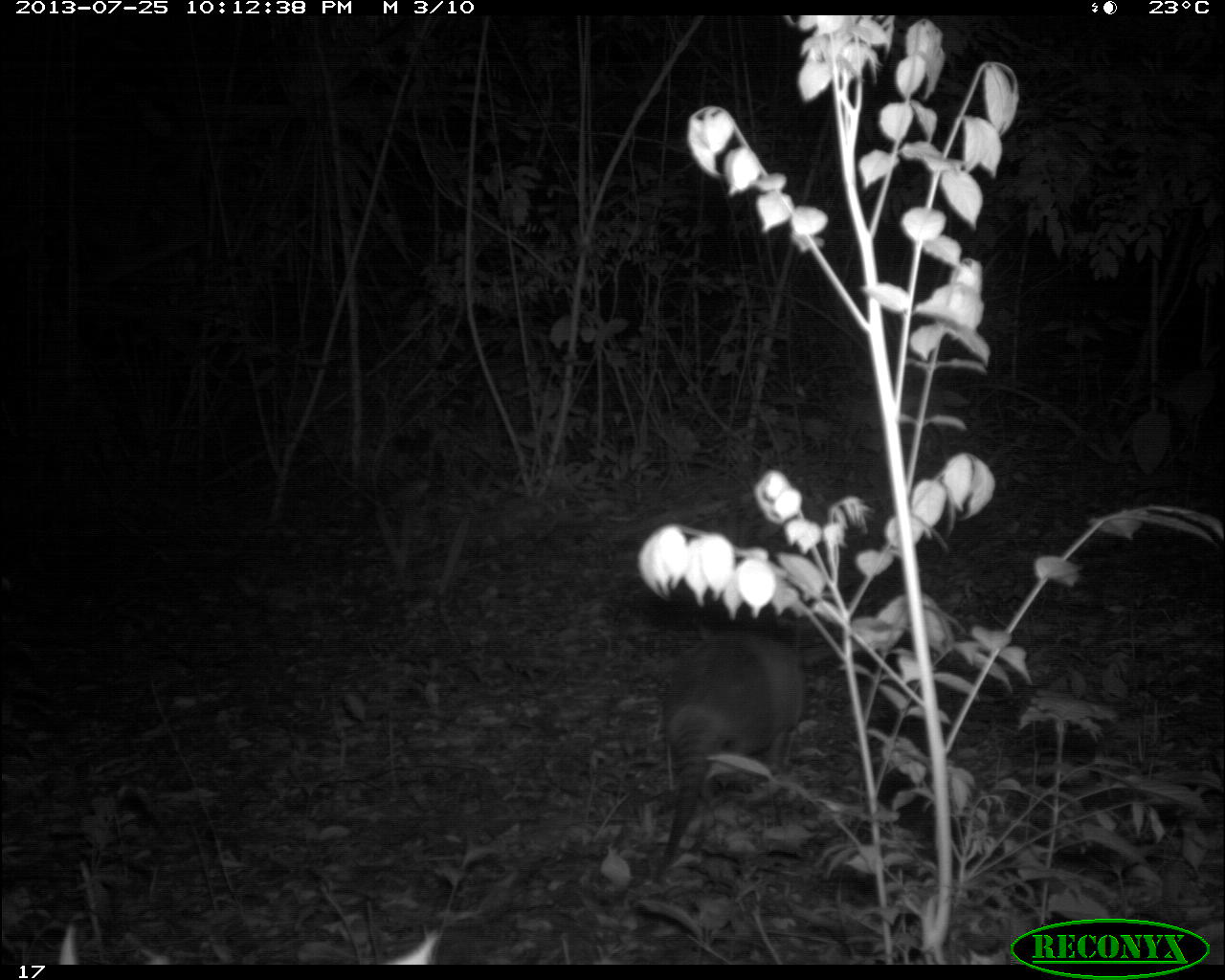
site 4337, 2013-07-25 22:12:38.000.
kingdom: Animalia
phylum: Chordata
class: Mammalia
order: Cingulata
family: Dasypodidae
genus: Dasypus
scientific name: Dasypus novemcinctus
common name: nine-banded armadillo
Dasypus novemcinctus (nine-banded armadillo), count 1.